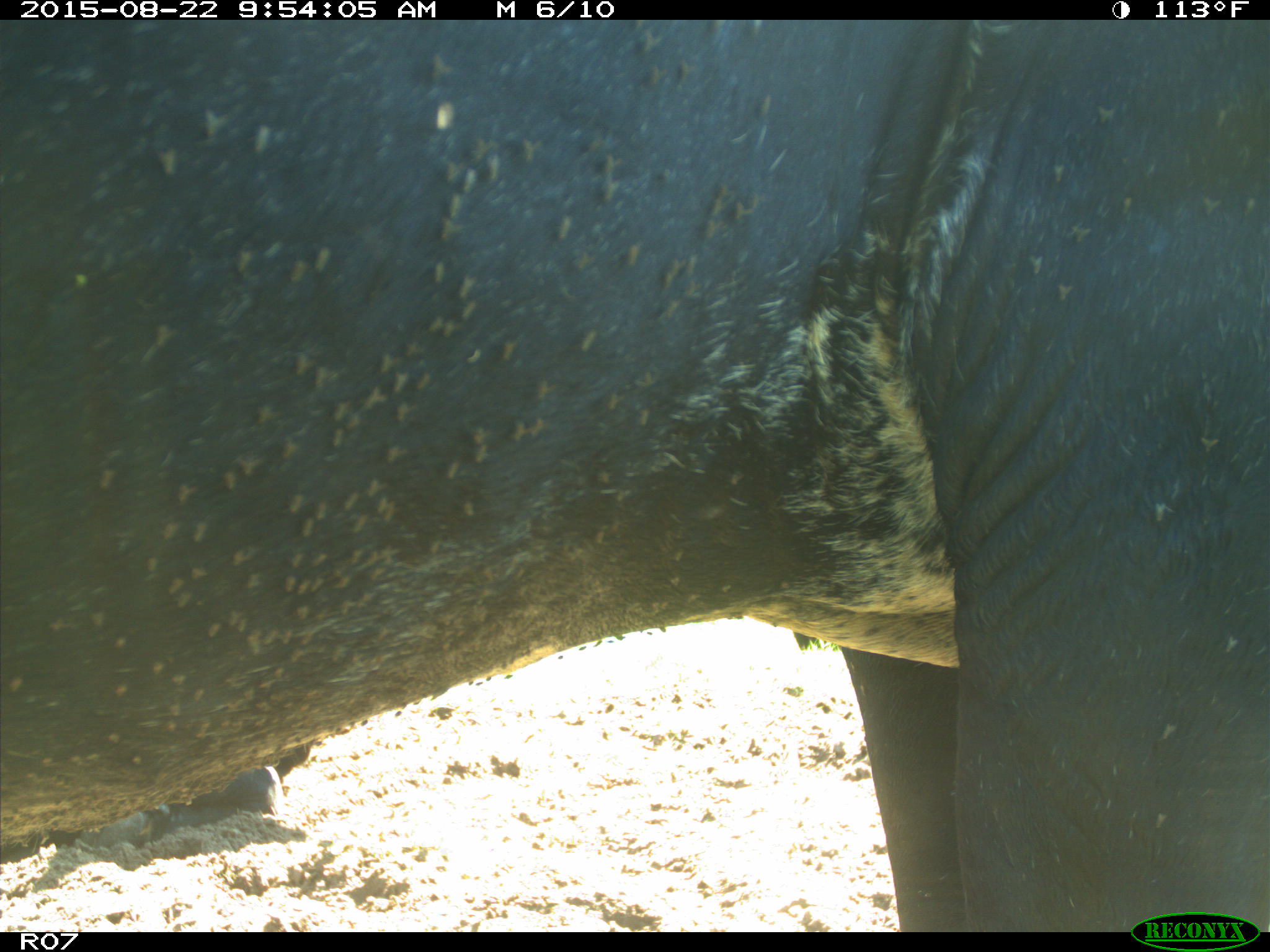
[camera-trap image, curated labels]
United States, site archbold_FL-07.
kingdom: Animalia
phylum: Chordata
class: Mammalia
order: Artiodactyla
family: Bovidae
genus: Bos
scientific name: Bos taurus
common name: domestic cow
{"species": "Bos taurus (domestic cow)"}